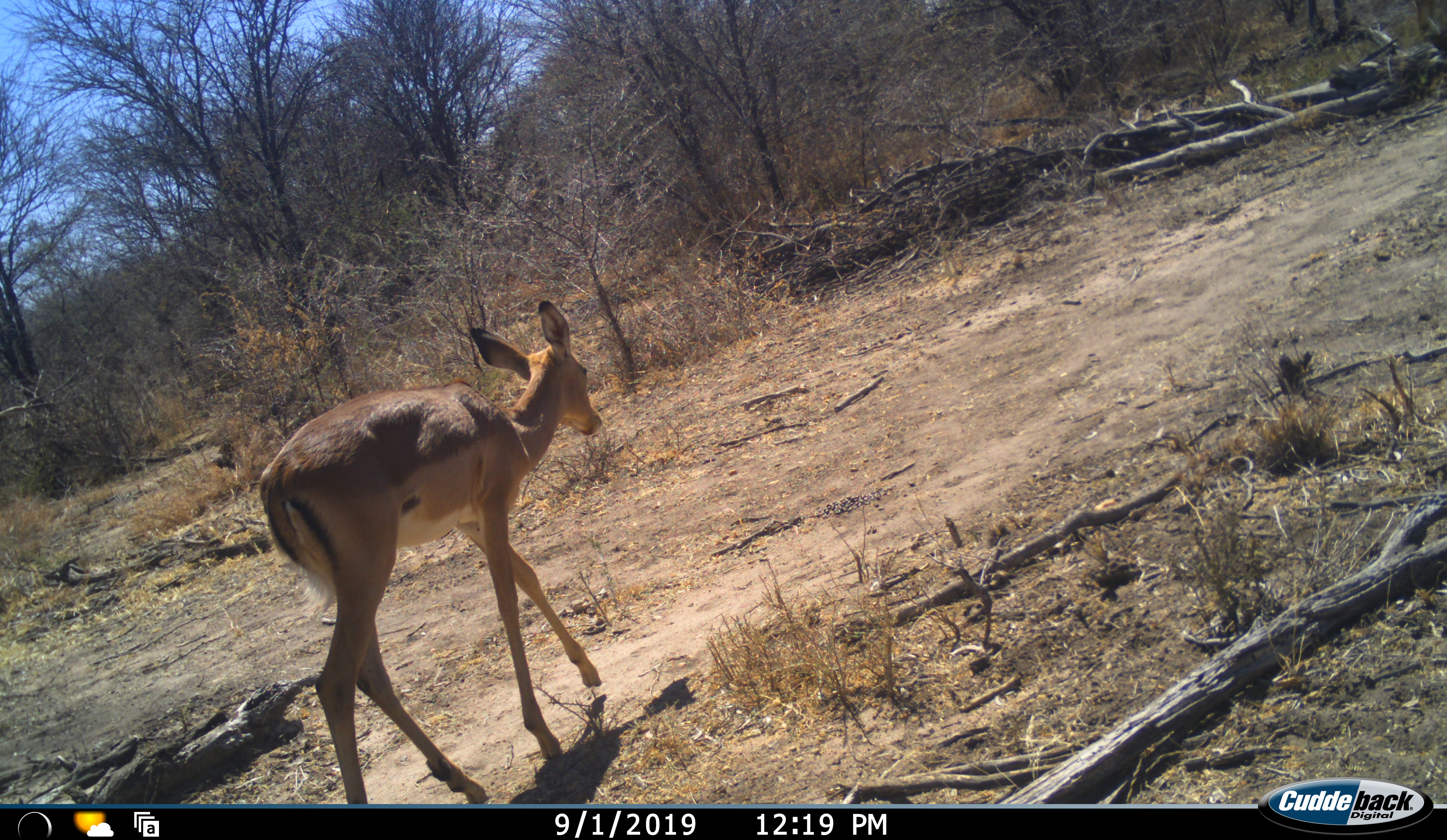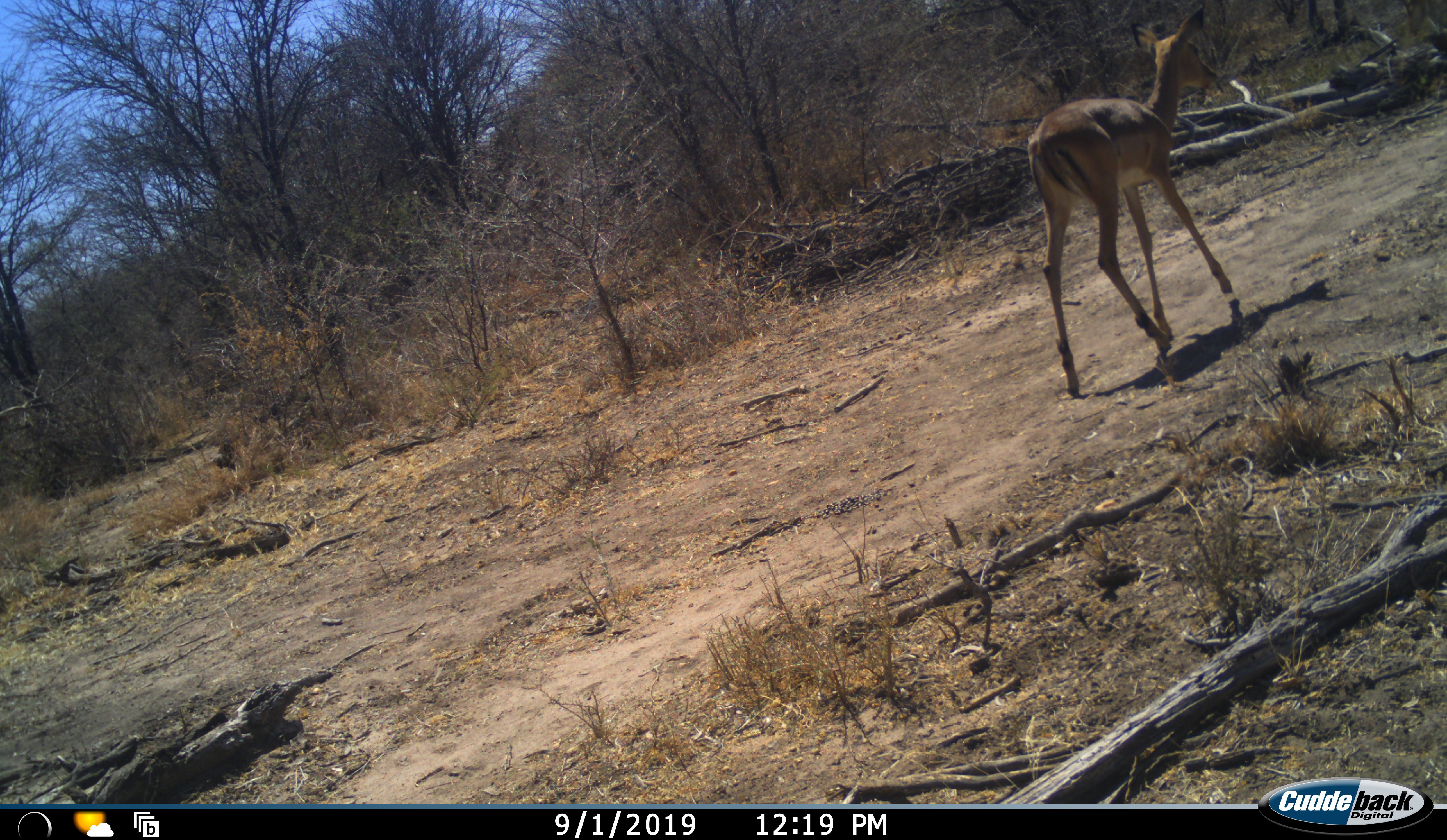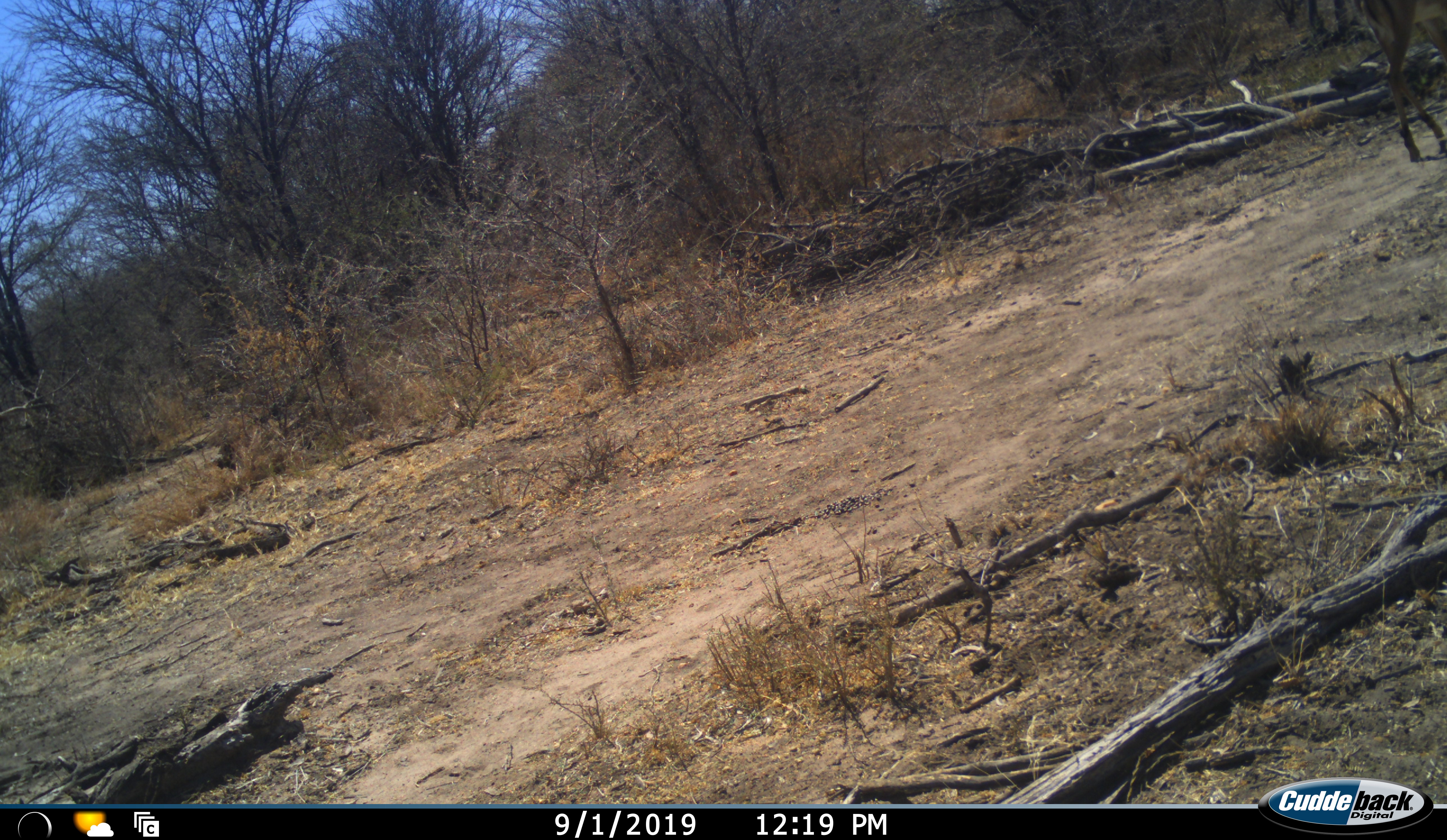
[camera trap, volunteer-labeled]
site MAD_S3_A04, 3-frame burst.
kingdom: Animalia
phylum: Chordata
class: Mammalia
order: Artiodactyla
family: Bovidae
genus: Aepyceros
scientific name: Aepyceros melampus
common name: impala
Impala (Aepyceros melampus), count 1. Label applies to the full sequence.